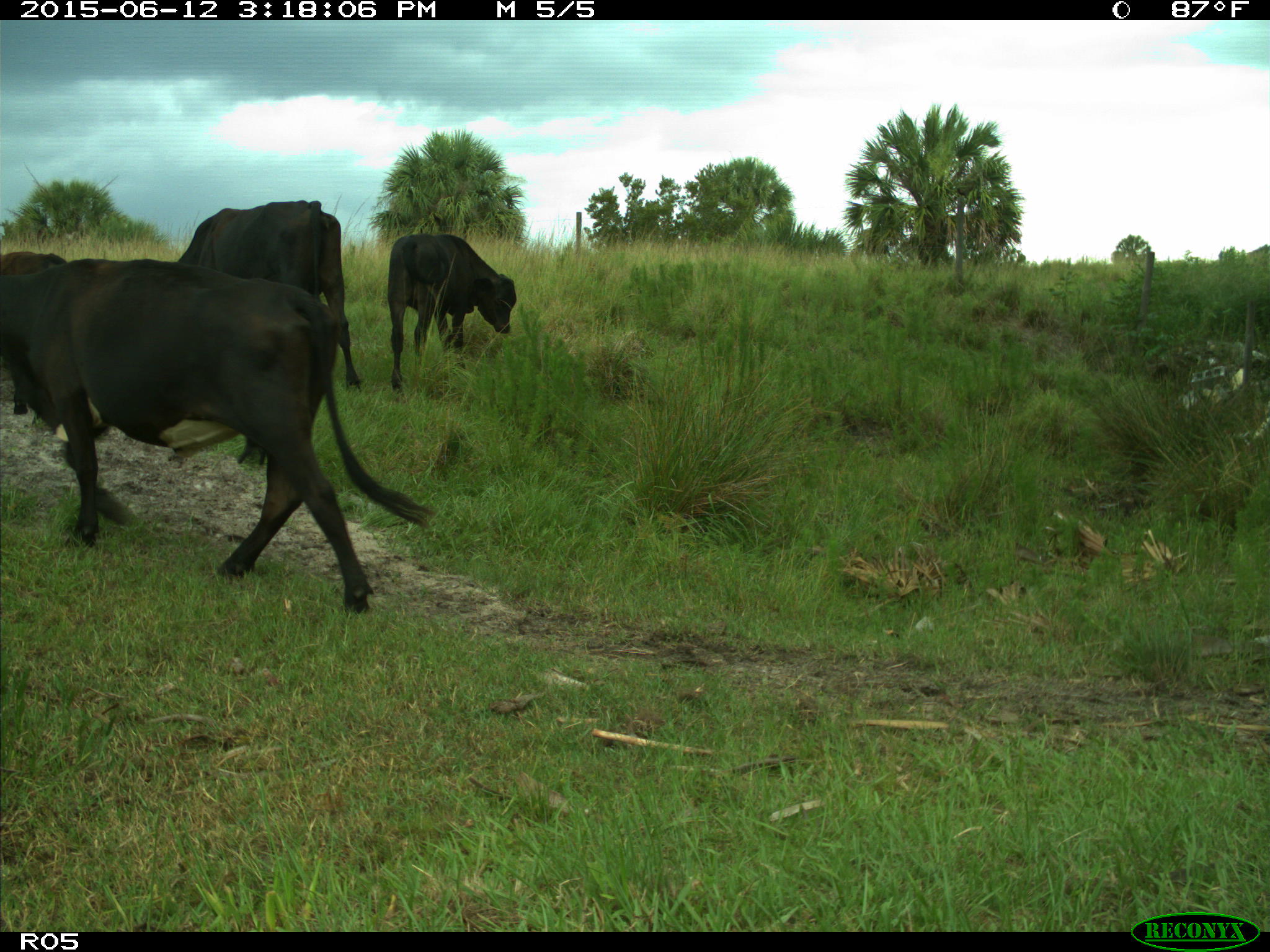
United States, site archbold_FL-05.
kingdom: Animalia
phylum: Chordata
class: Mammalia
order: Artiodactyla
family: Bovidae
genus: Bos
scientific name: Bos taurus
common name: domestic cow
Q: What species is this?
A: Bos taurus (domestic cow).